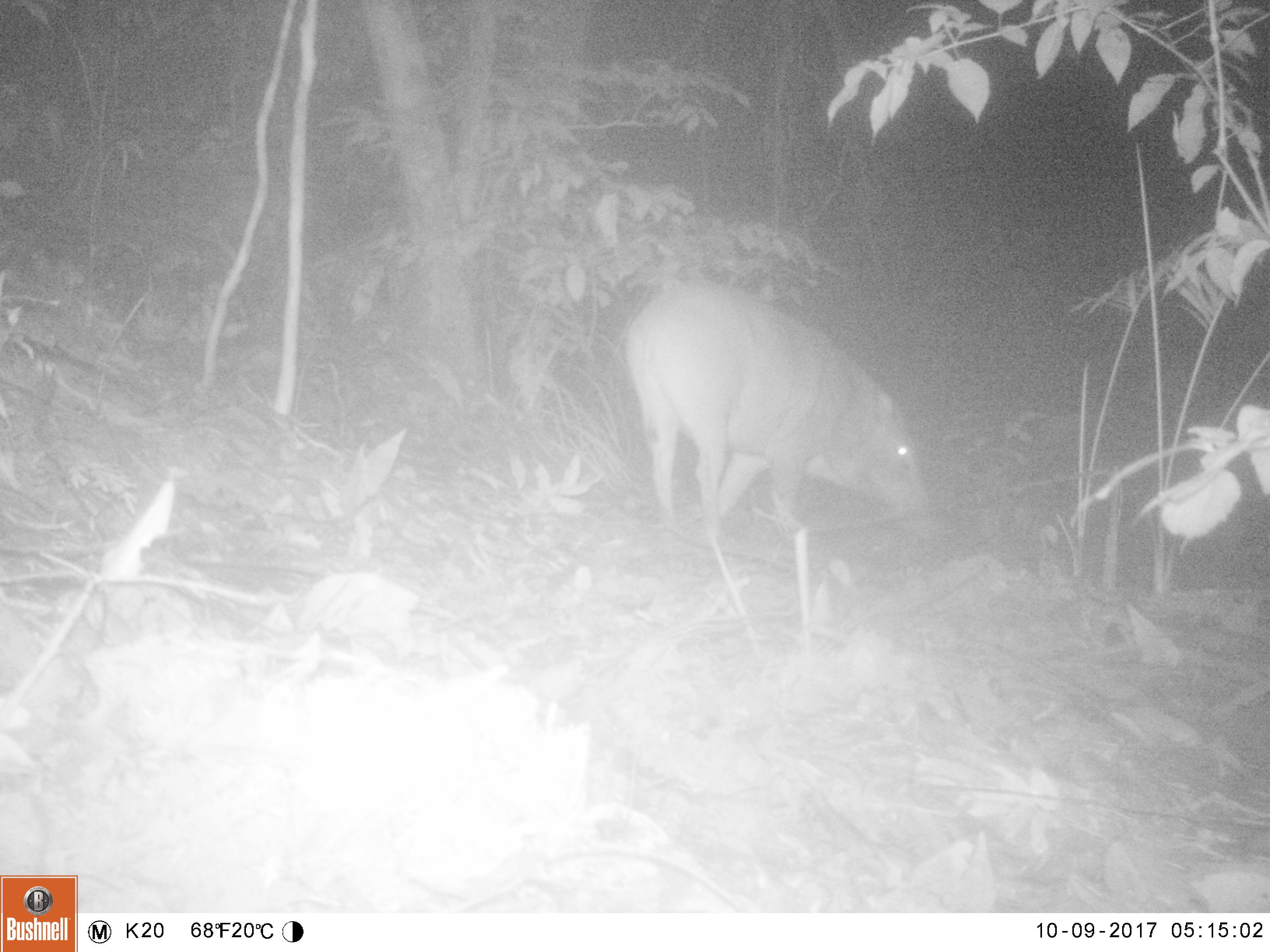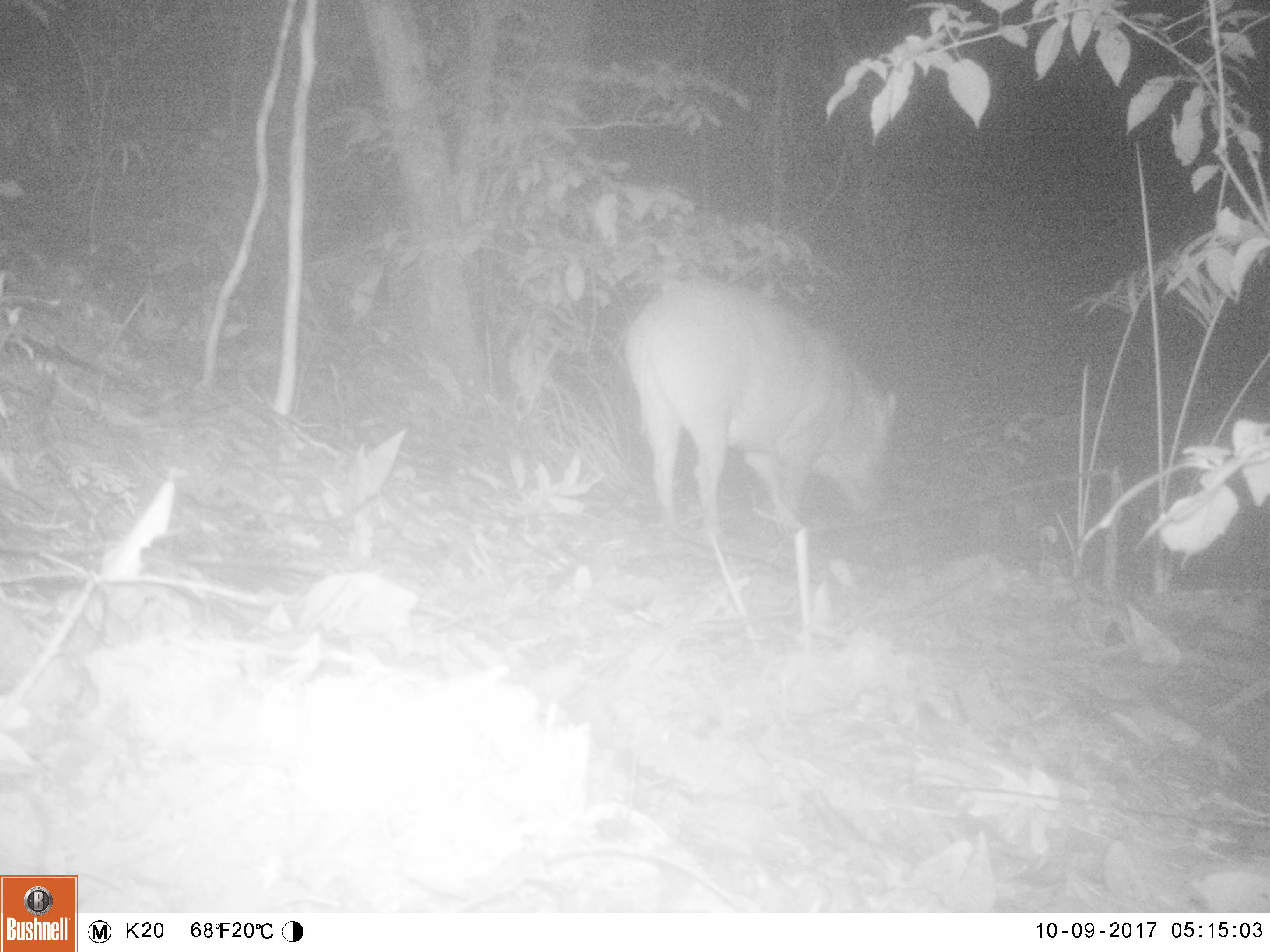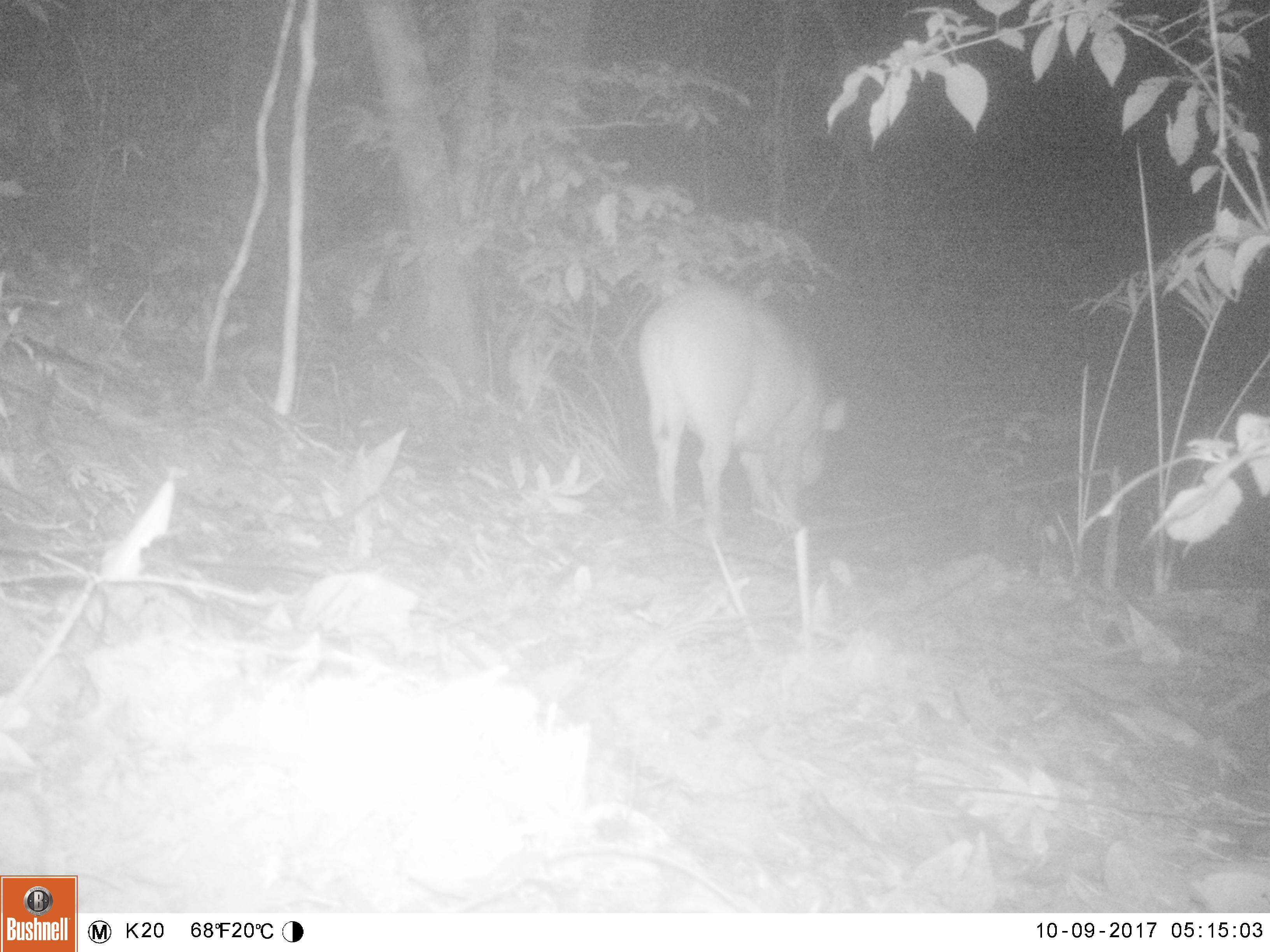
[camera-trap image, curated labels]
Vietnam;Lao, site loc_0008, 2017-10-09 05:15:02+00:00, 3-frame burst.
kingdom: Animalia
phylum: Chordata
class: Mammalia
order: Artiodactyla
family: Suidae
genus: Sus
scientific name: Sus scrofa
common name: eurasian wild pig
Eurasian wild pig (Sus scrofa). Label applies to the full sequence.